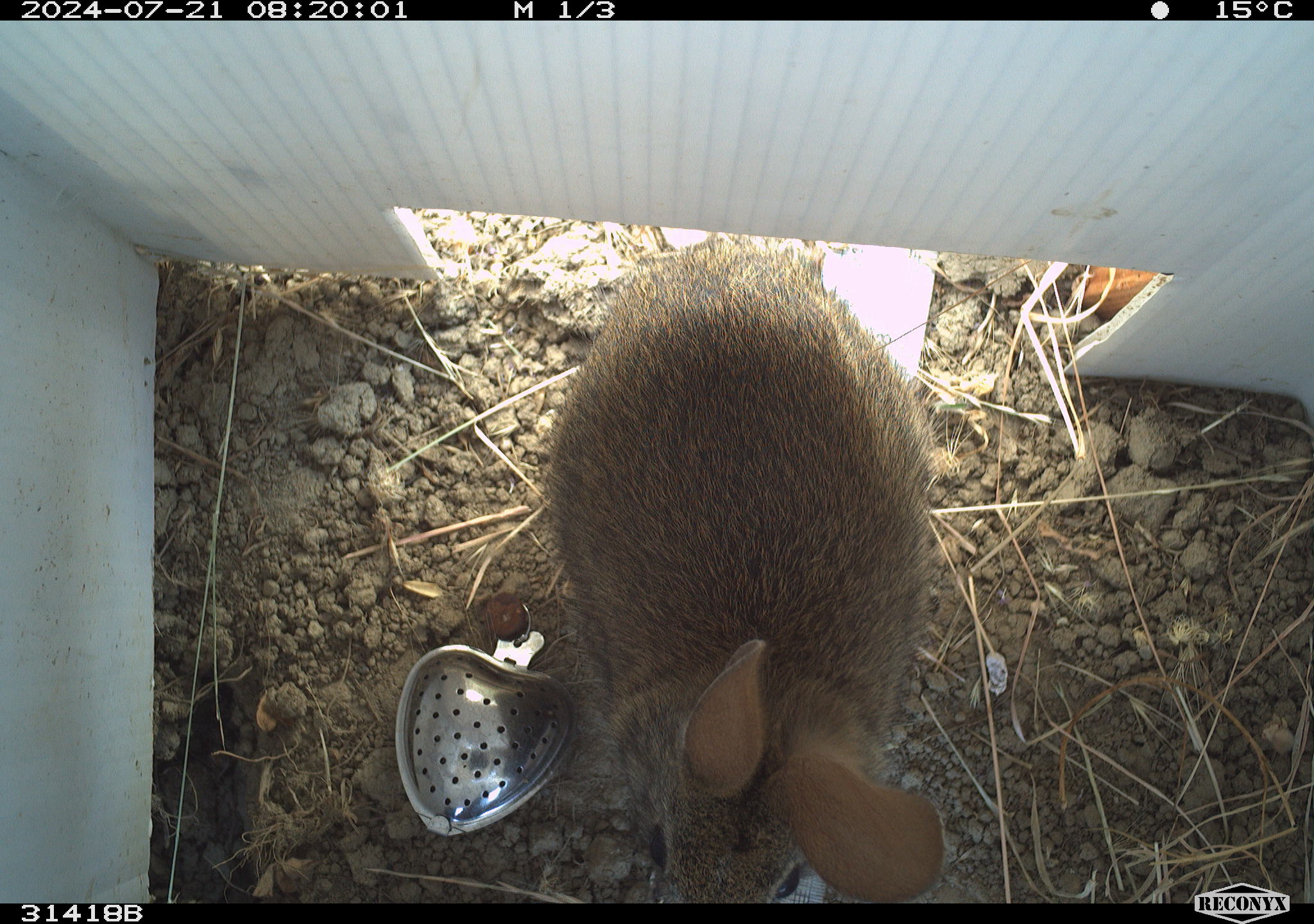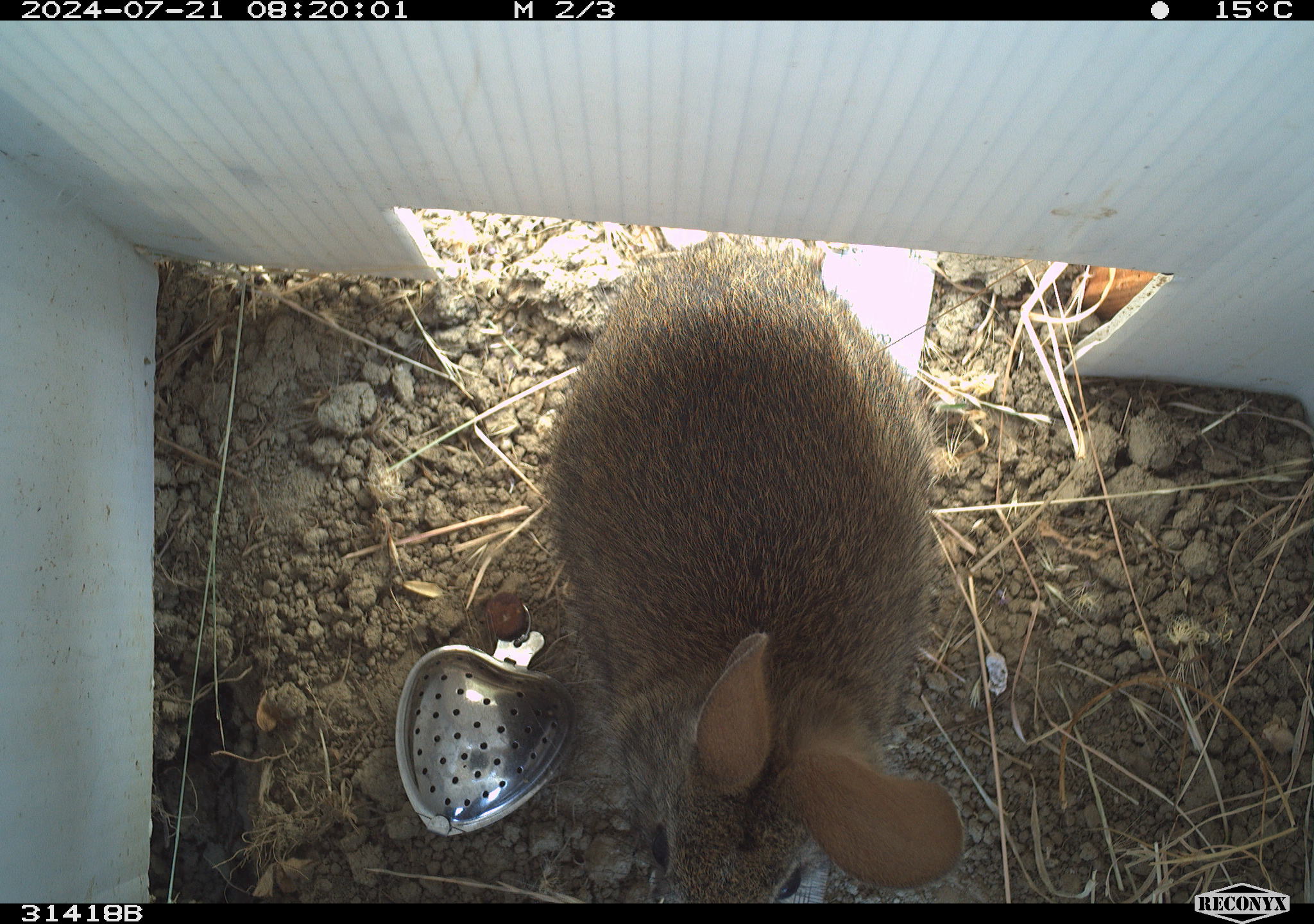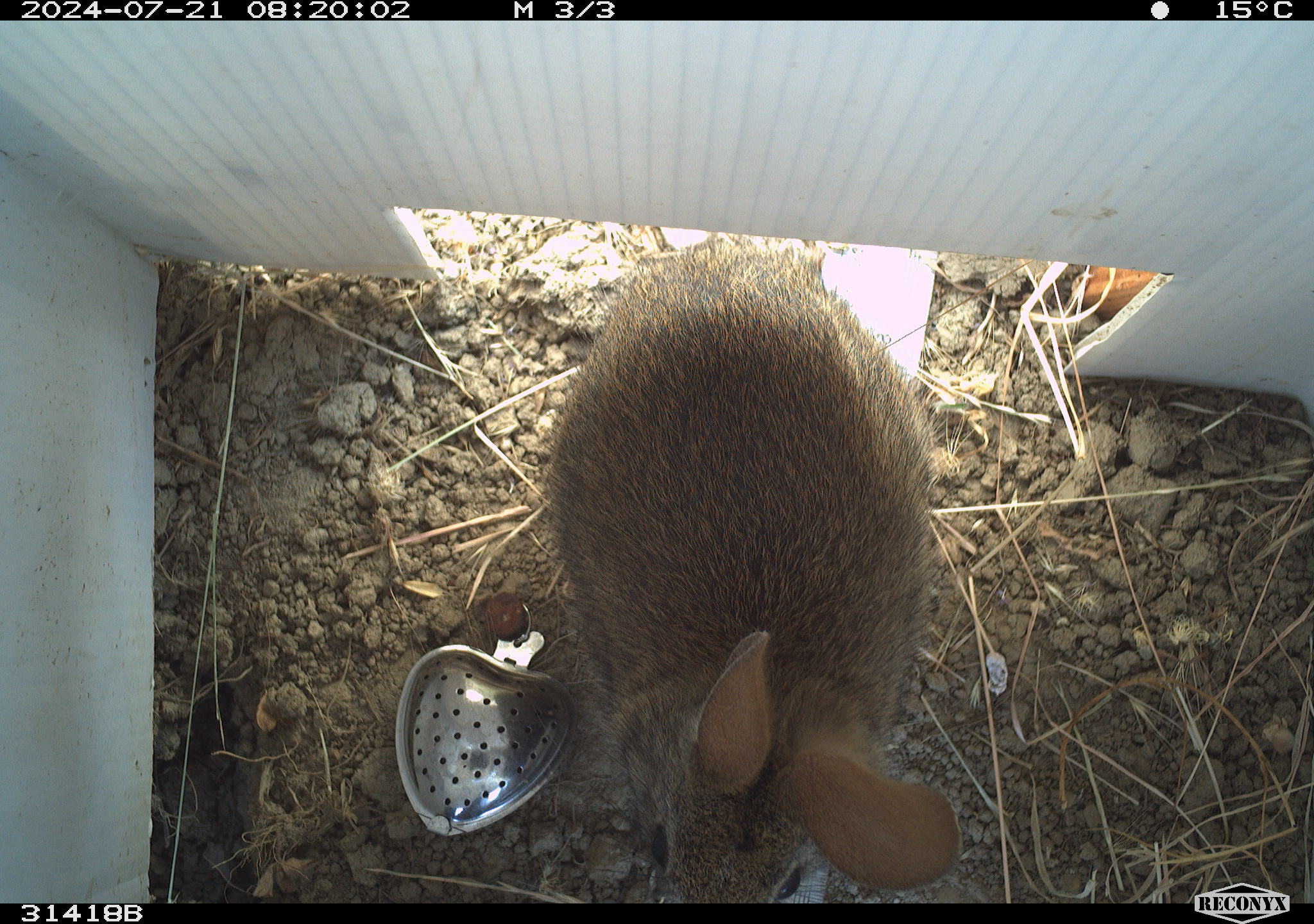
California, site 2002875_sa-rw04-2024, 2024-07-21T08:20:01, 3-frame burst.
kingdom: Animalia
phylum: Chordata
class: Mammalia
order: Lagomorpha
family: Leporidae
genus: Sylvilagus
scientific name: Sylvilagus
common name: cottontail rabbits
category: sylvilagus species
Sylvilagus species (cottontail rabbits) (Sylvilagus).